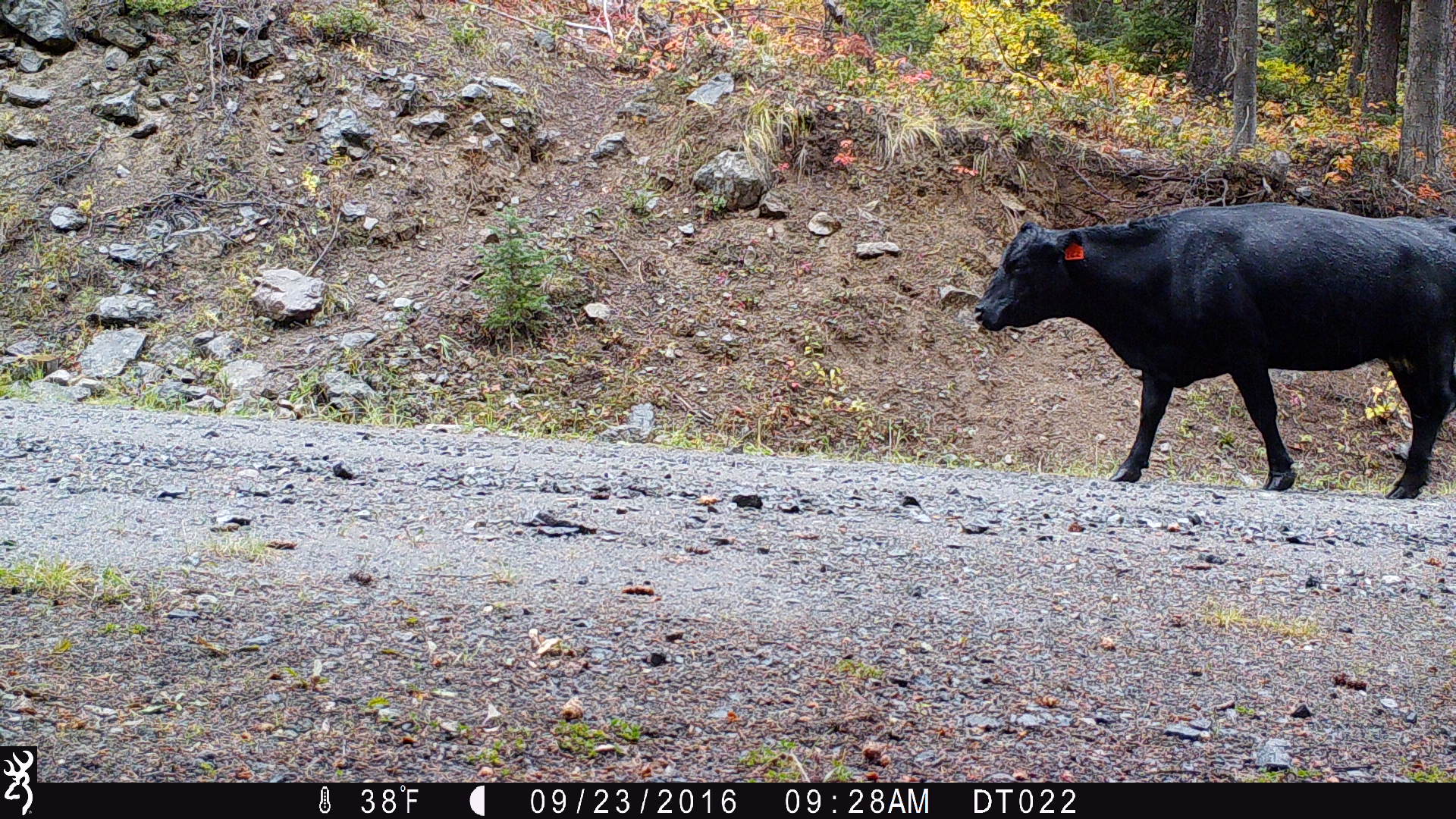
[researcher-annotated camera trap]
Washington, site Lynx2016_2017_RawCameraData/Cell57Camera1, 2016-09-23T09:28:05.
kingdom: Animalia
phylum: Chordata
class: Mammalia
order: Artiodactyla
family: Bovidae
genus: Bos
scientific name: Bos taurus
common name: domestic cattle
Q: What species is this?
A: Domestic cattle (Bos taurus).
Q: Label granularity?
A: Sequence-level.